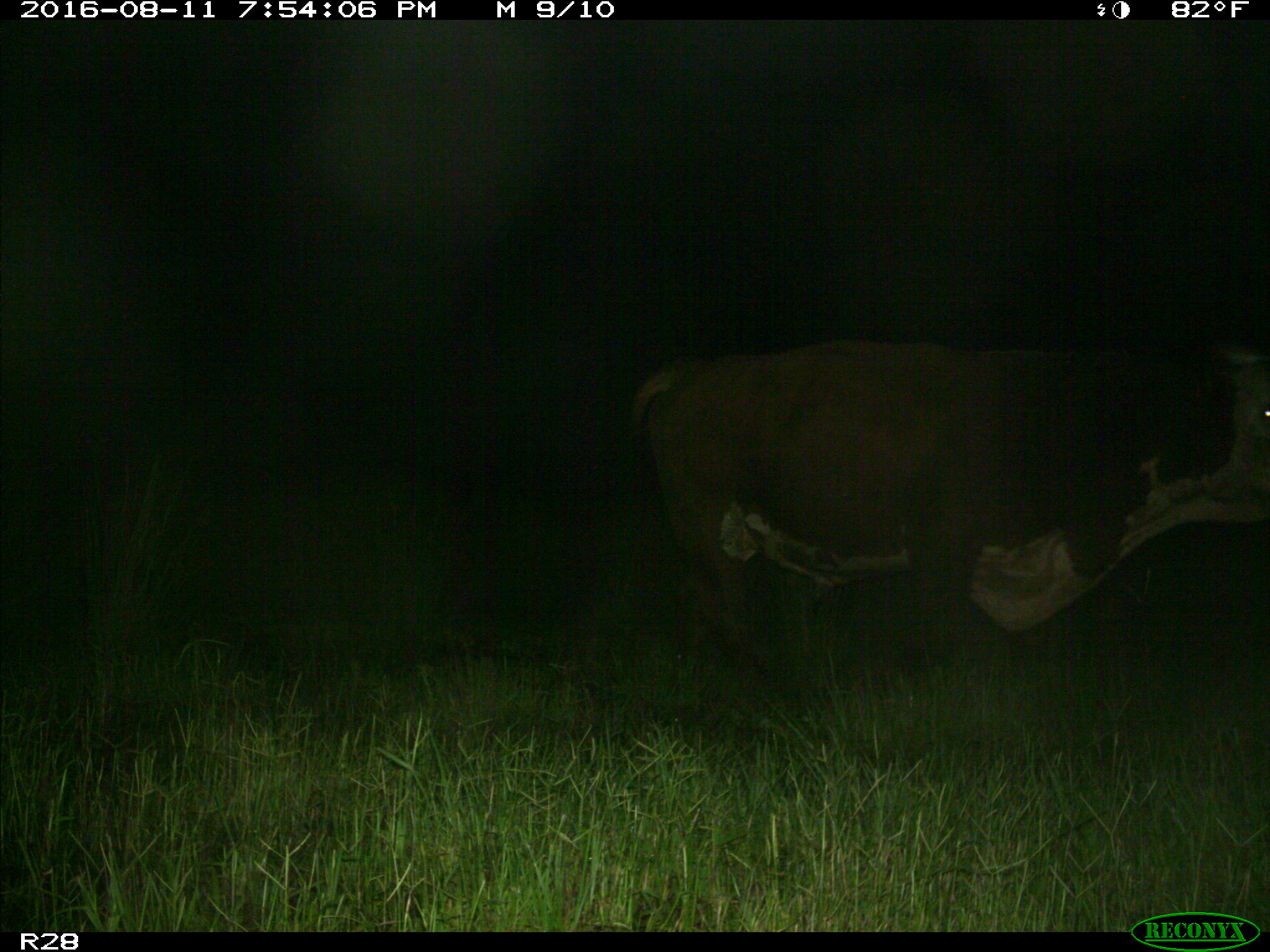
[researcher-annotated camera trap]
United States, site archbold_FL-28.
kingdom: Animalia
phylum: Chordata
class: Mammalia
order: Artiodactyla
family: Bovidae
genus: Bos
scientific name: Bos taurus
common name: domestic cow